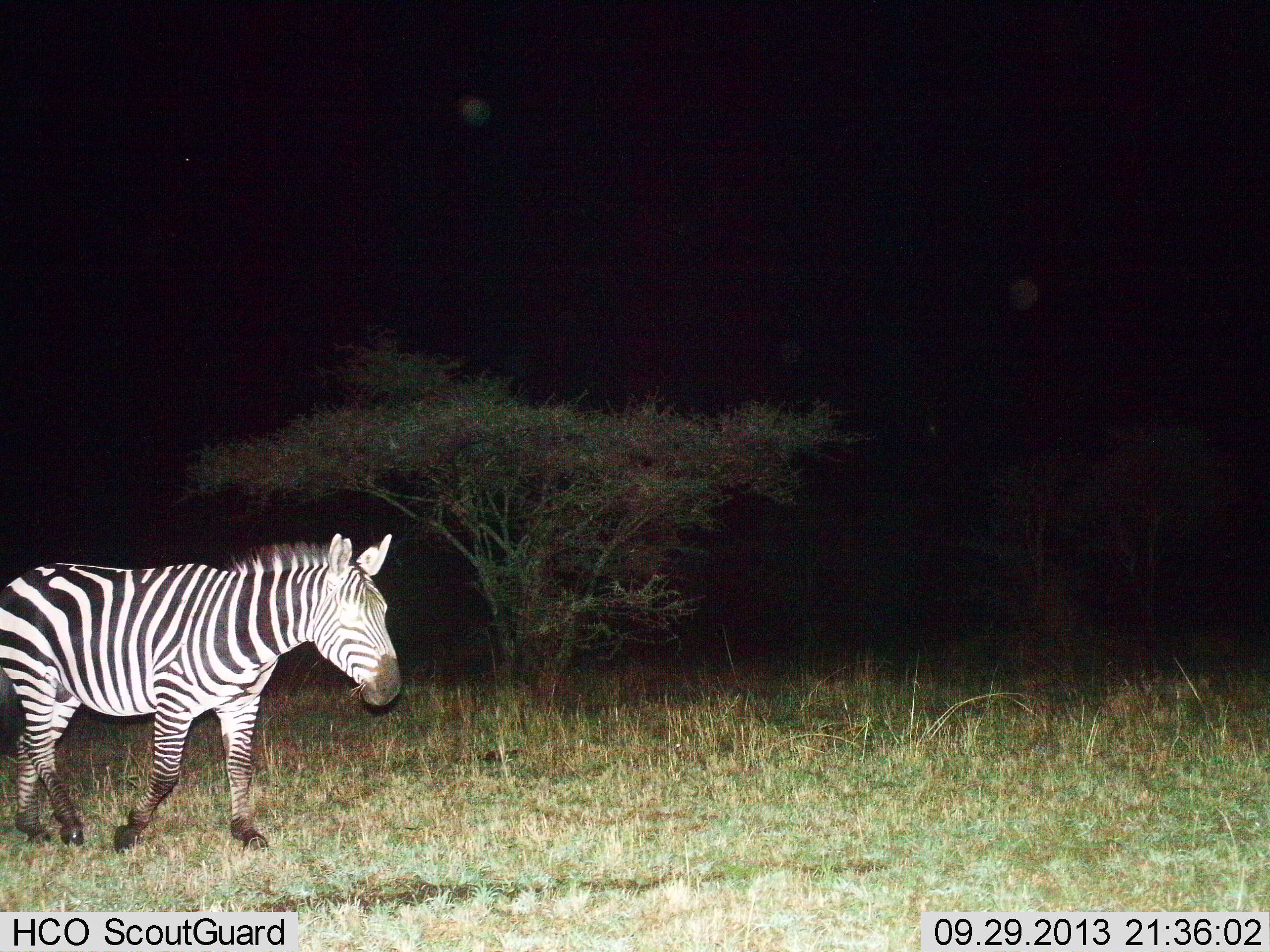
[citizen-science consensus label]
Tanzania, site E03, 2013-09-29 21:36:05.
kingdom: Animalia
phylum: Chordata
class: Mammalia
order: Perissodactyla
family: Equidae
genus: Equus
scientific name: Equus quagga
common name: plains zebra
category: zebra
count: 1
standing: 13%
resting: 0%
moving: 87%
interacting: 0%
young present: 0%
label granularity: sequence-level